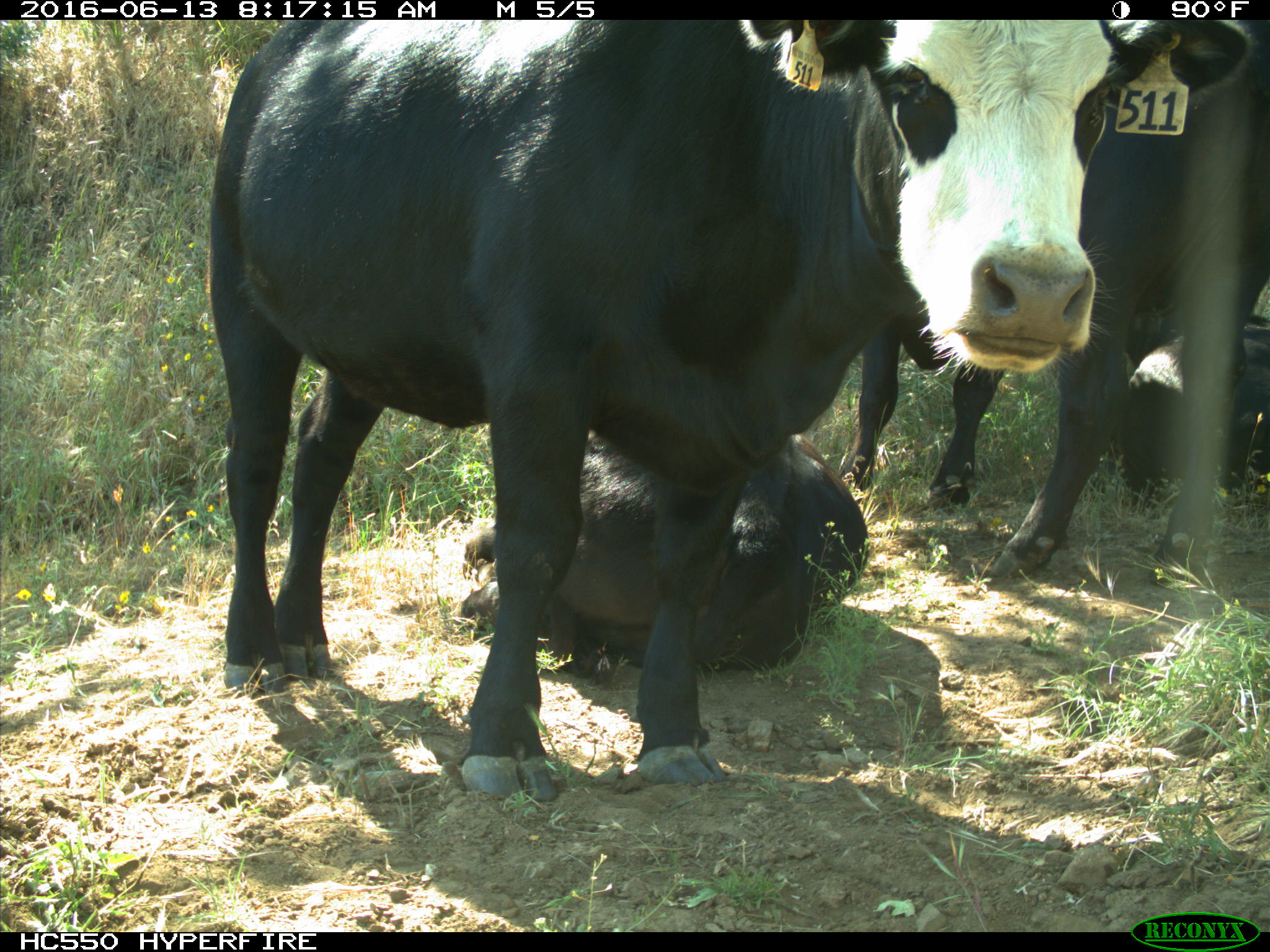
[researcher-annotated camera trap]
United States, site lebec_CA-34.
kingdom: Animalia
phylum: Chordata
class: Mammalia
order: Artiodactyla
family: Bovidae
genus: Bos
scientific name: Bos taurus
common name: domestic cow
Bos taurus (domestic cow).